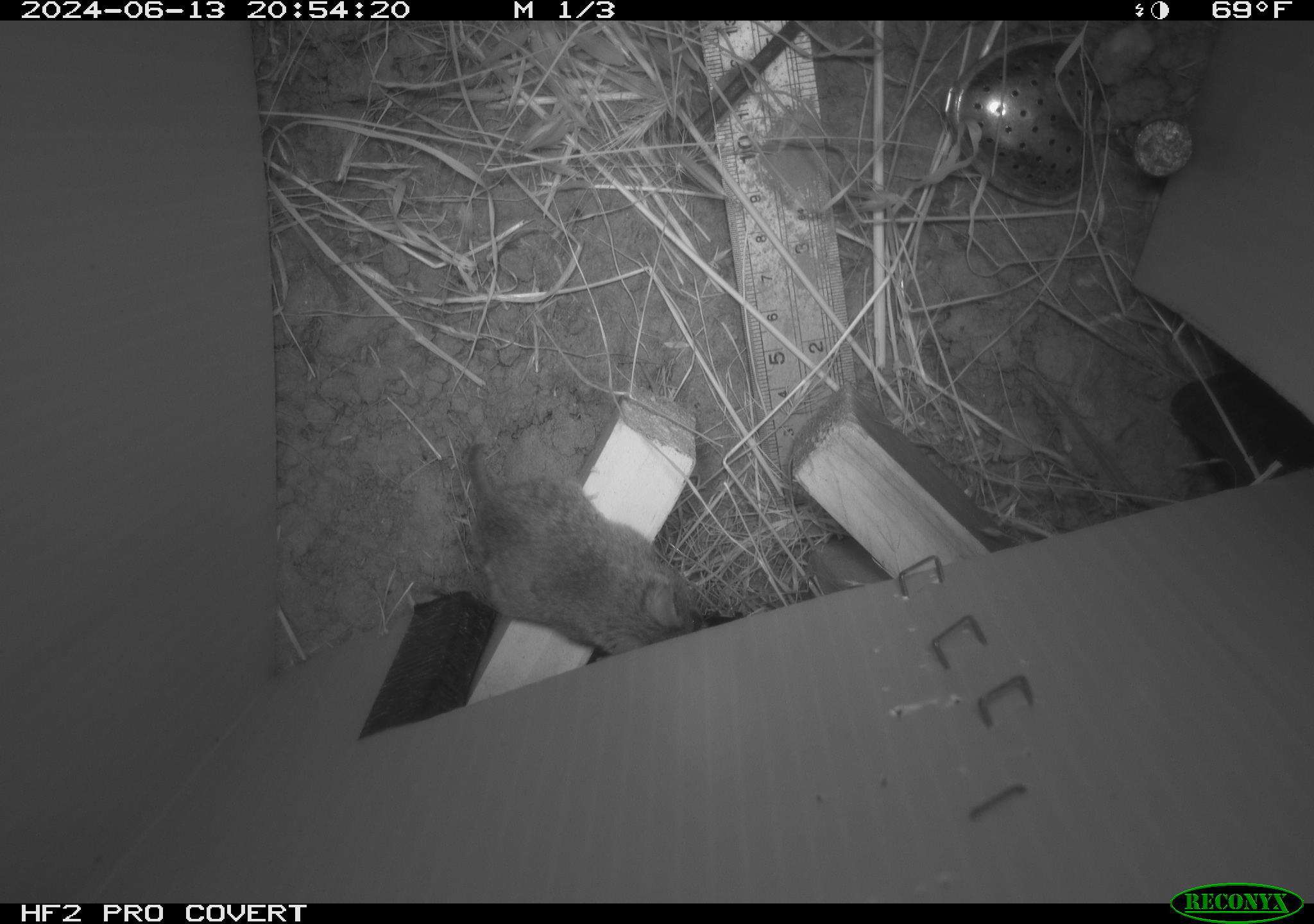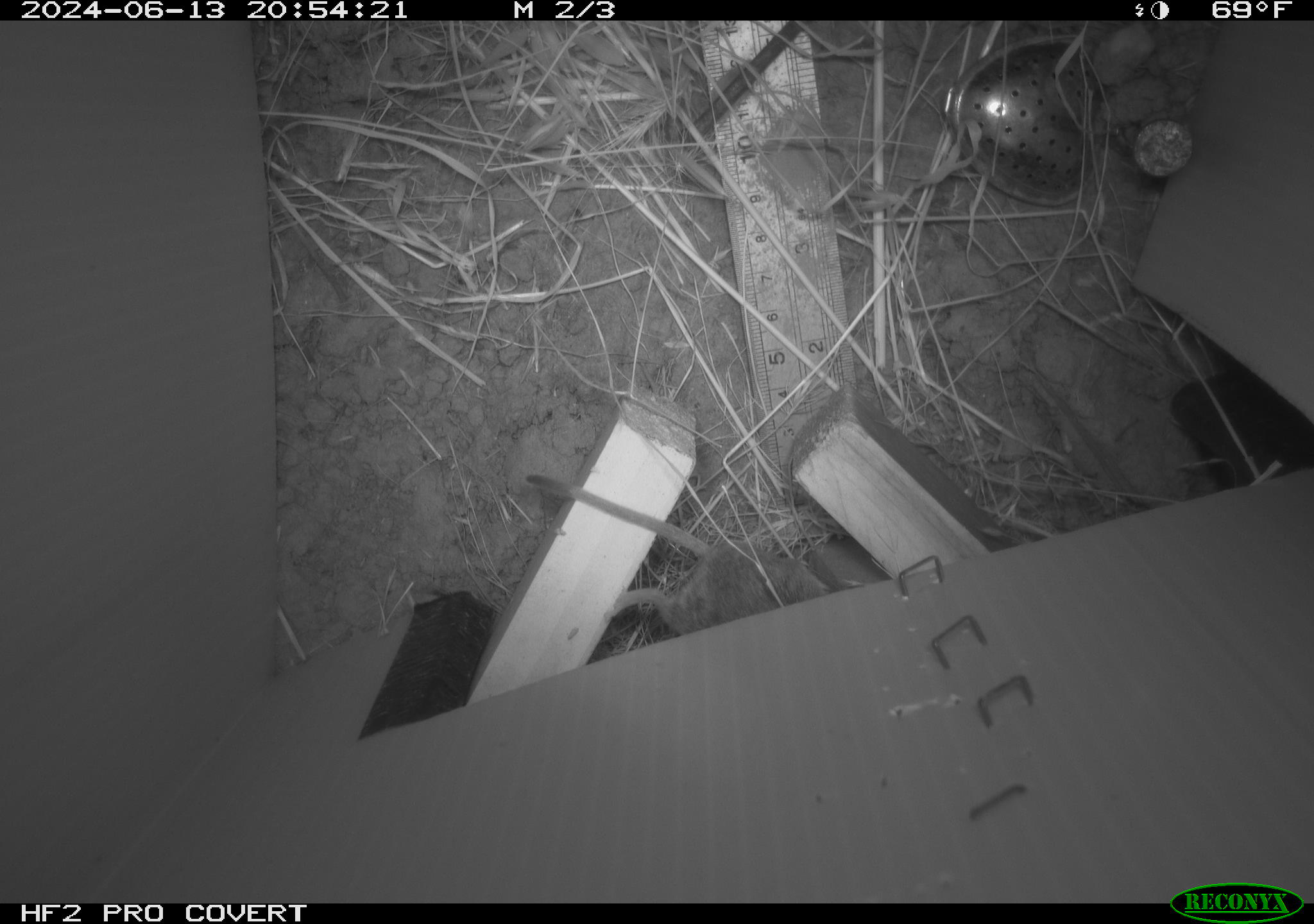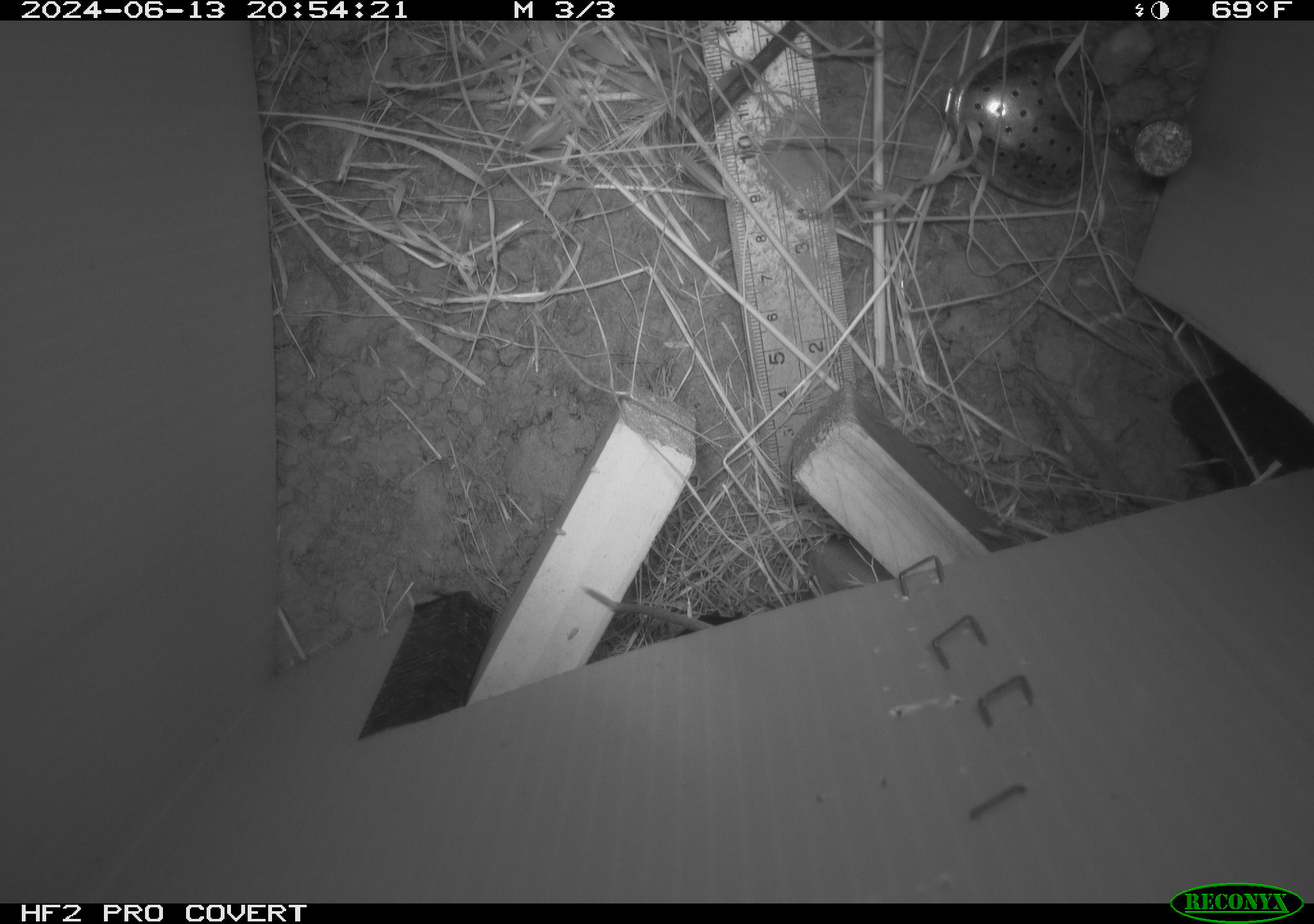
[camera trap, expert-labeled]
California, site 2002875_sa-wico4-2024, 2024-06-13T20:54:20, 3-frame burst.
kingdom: Animalia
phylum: Chordata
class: Mammalia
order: Rodentia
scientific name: Rodentia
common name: mouse species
Mouse species (Rodentia).